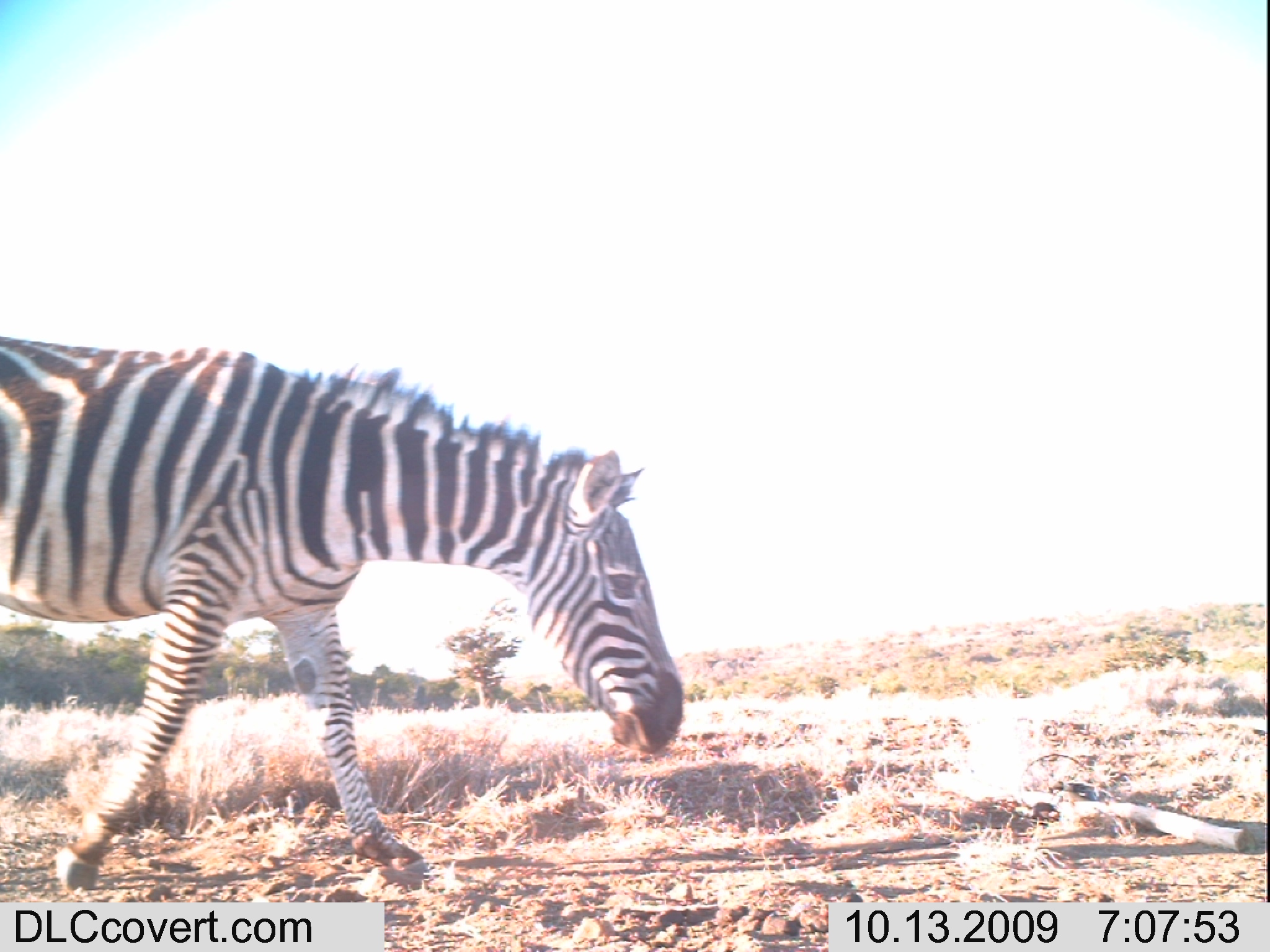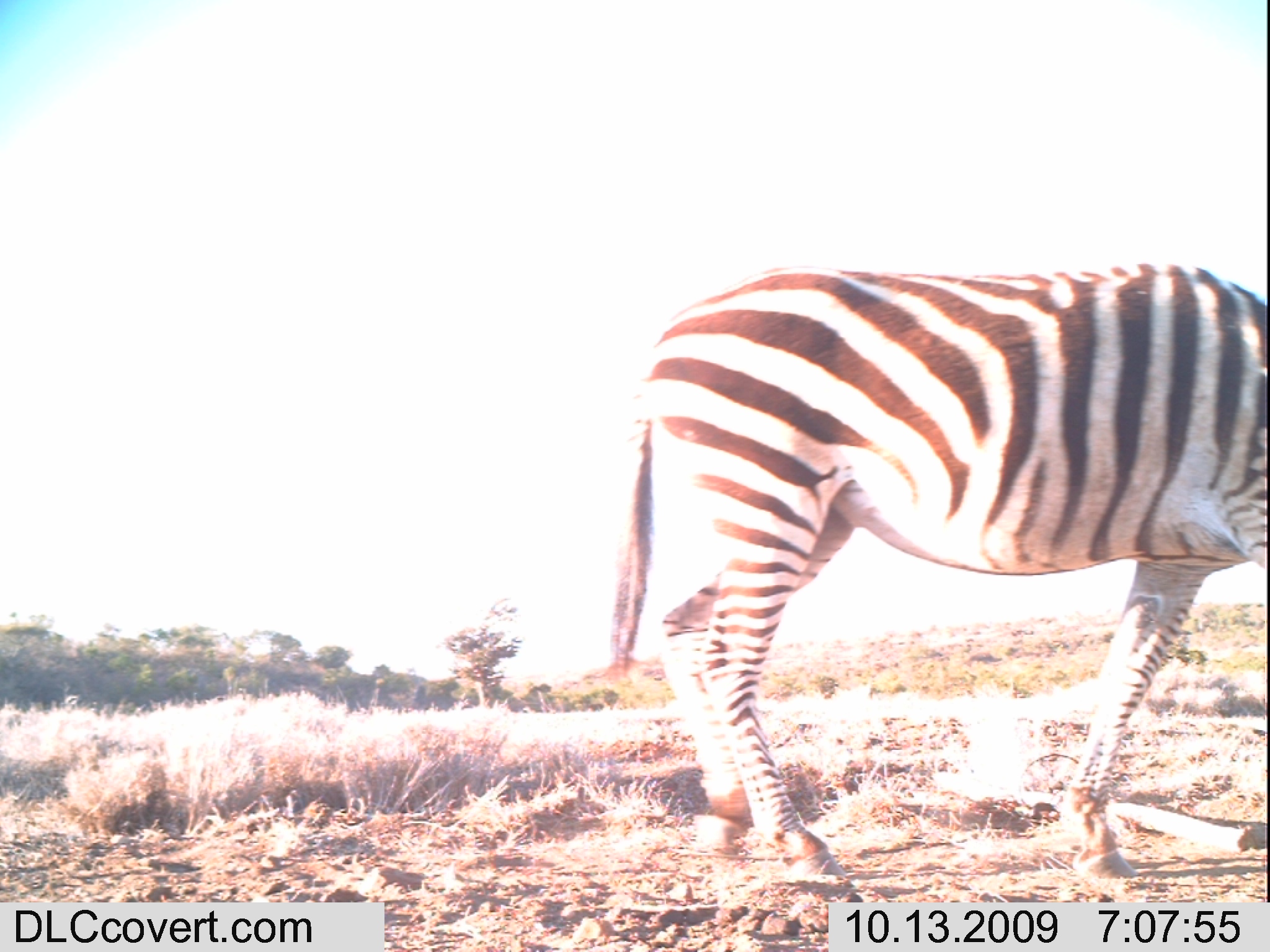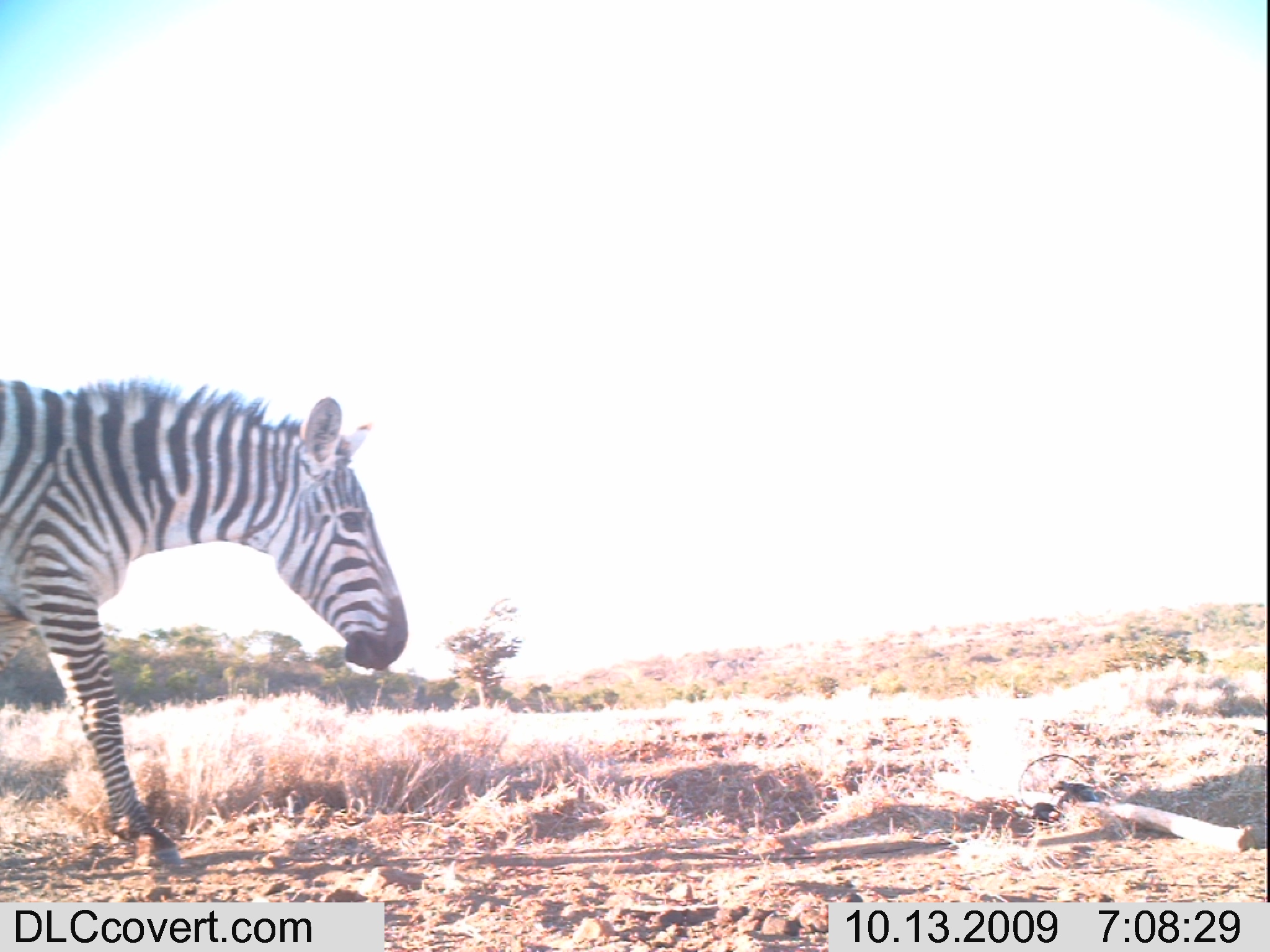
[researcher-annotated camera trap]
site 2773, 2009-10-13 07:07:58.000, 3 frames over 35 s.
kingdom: Animalia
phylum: Chordata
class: Mammalia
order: Perissodactyla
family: Equidae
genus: Equus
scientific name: Equus quagga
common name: plains zebra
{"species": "Equus quagga (plains zebra)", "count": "1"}